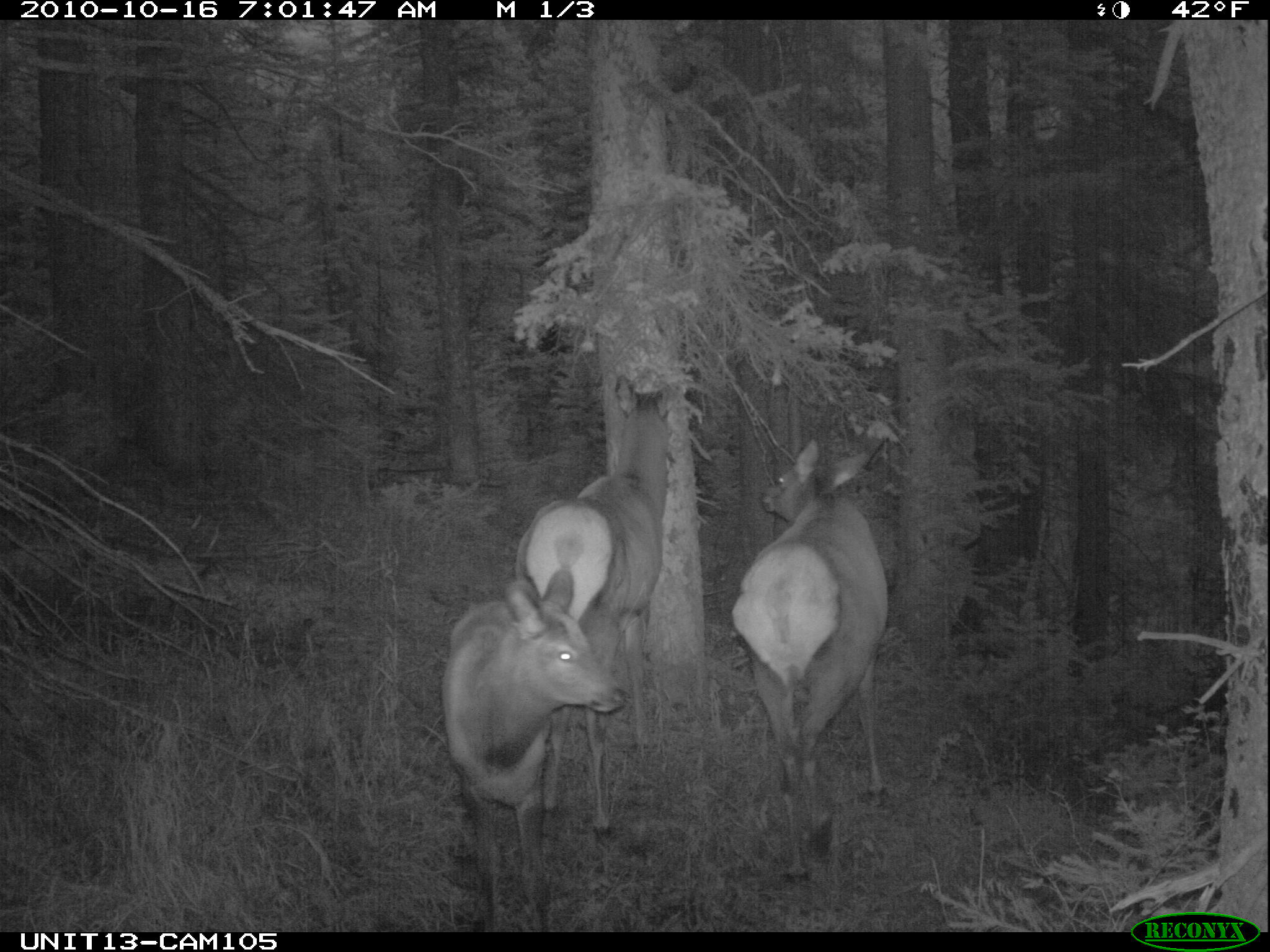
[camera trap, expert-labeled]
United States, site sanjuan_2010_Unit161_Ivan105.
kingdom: Animalia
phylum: Chordata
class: Mammalia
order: Artiodactyla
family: Cervidae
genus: Cervus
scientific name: Cervus elaphus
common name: red deer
Cervus elaphus (red deer).